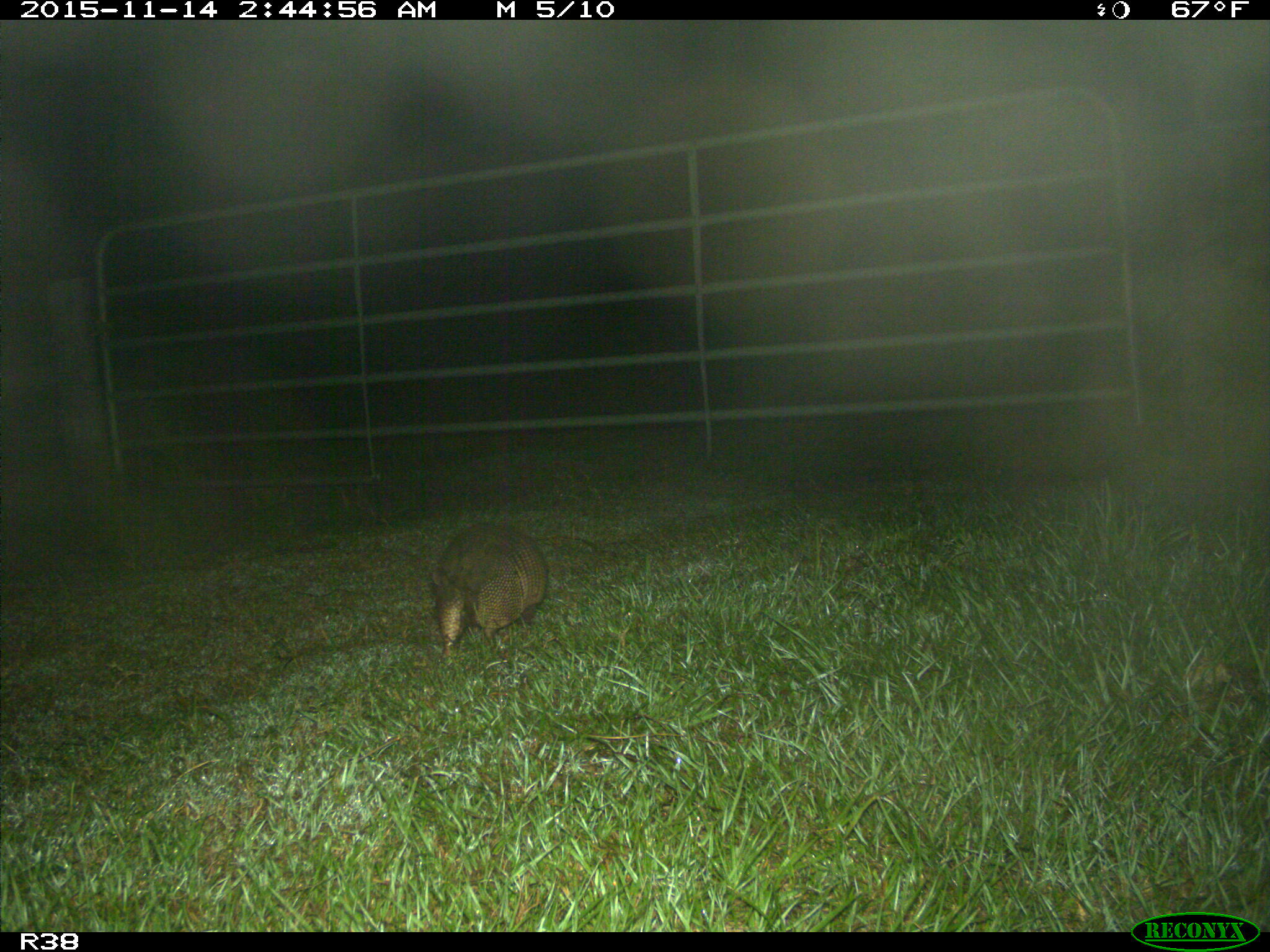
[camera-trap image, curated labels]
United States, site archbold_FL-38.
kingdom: Animalia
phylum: Chordata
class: Mammalia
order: Cingulata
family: Dasypodidae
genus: Dasypus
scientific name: Dasypus novemcinctus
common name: nine-banded armadillo